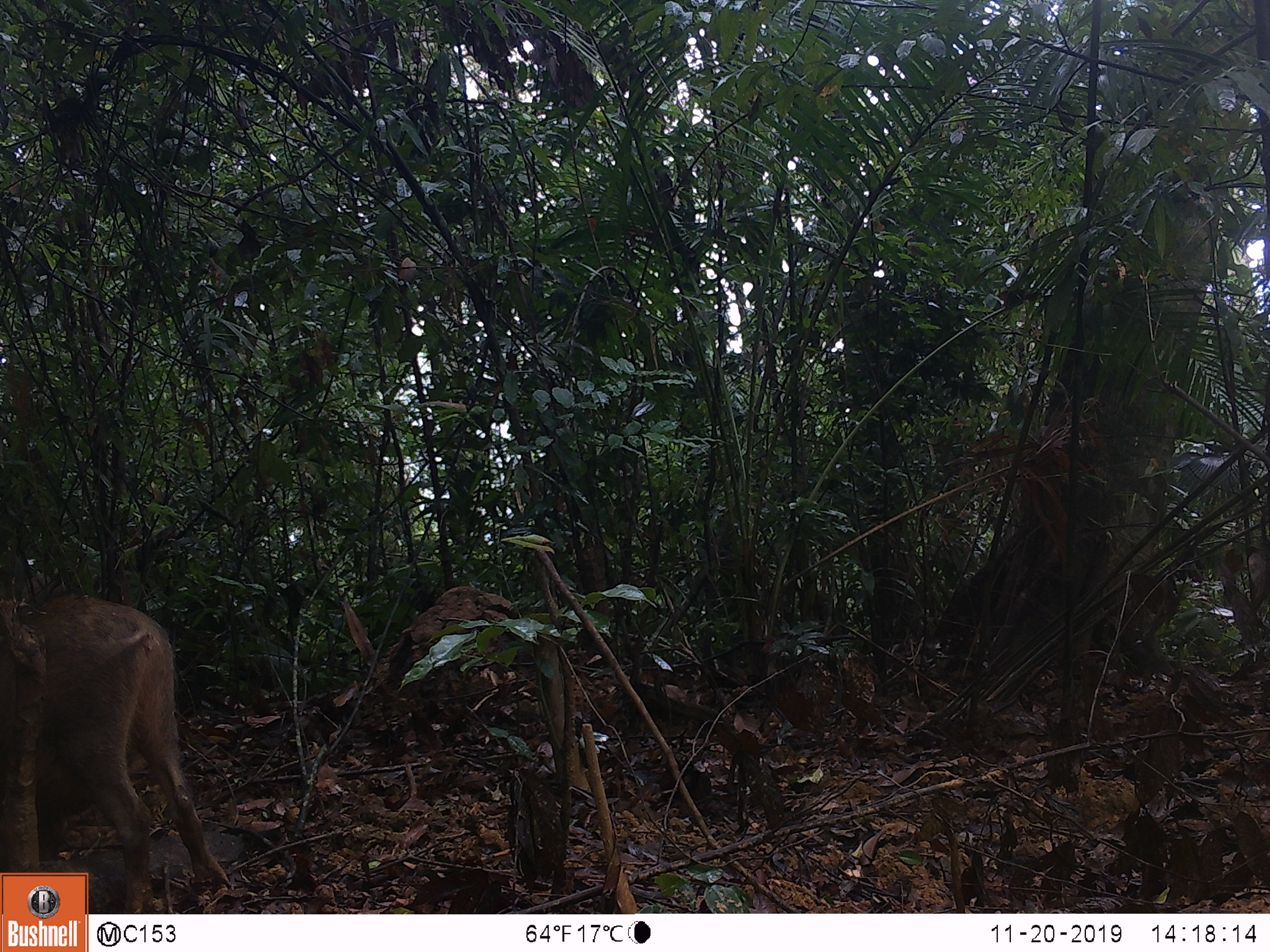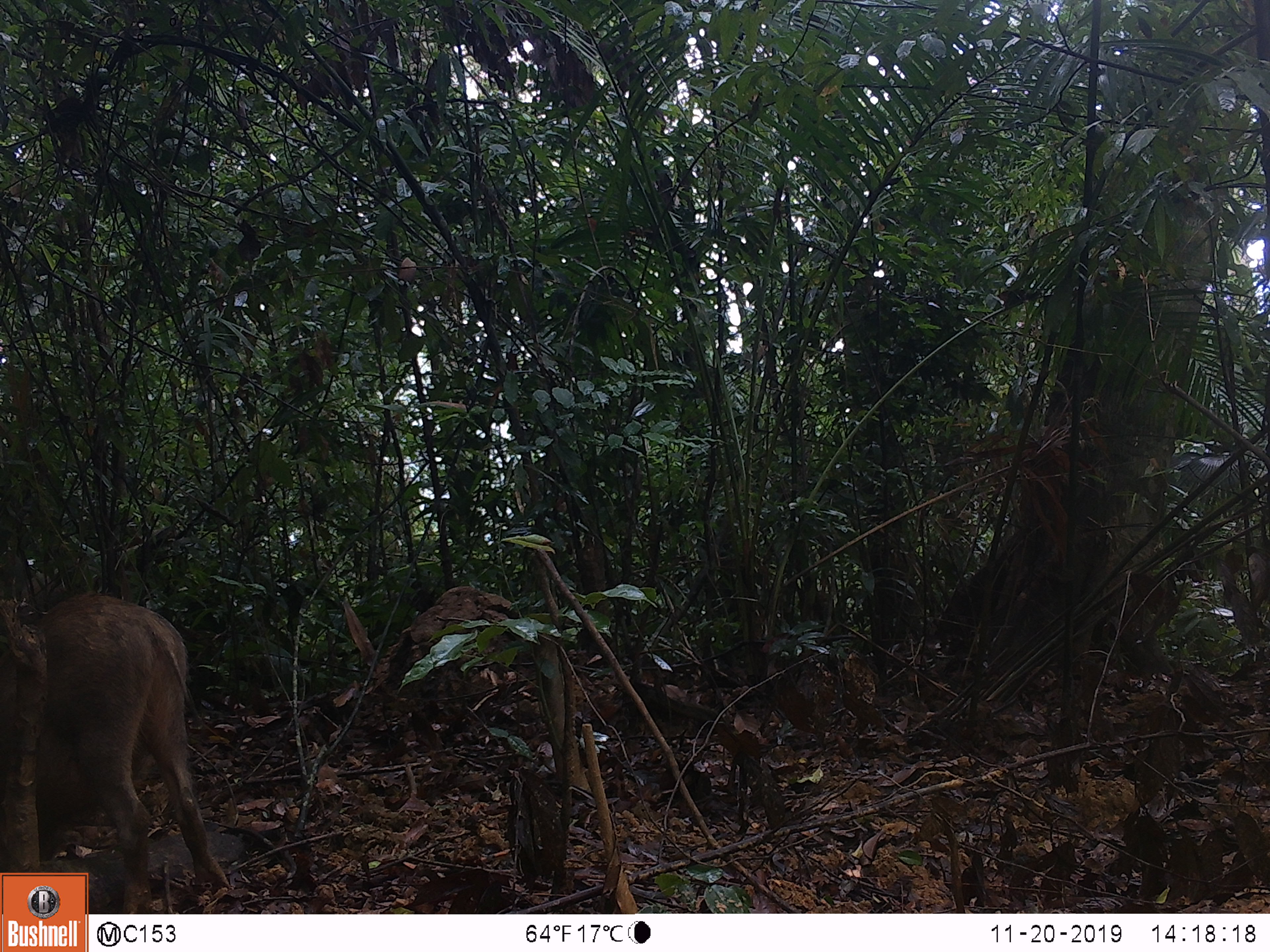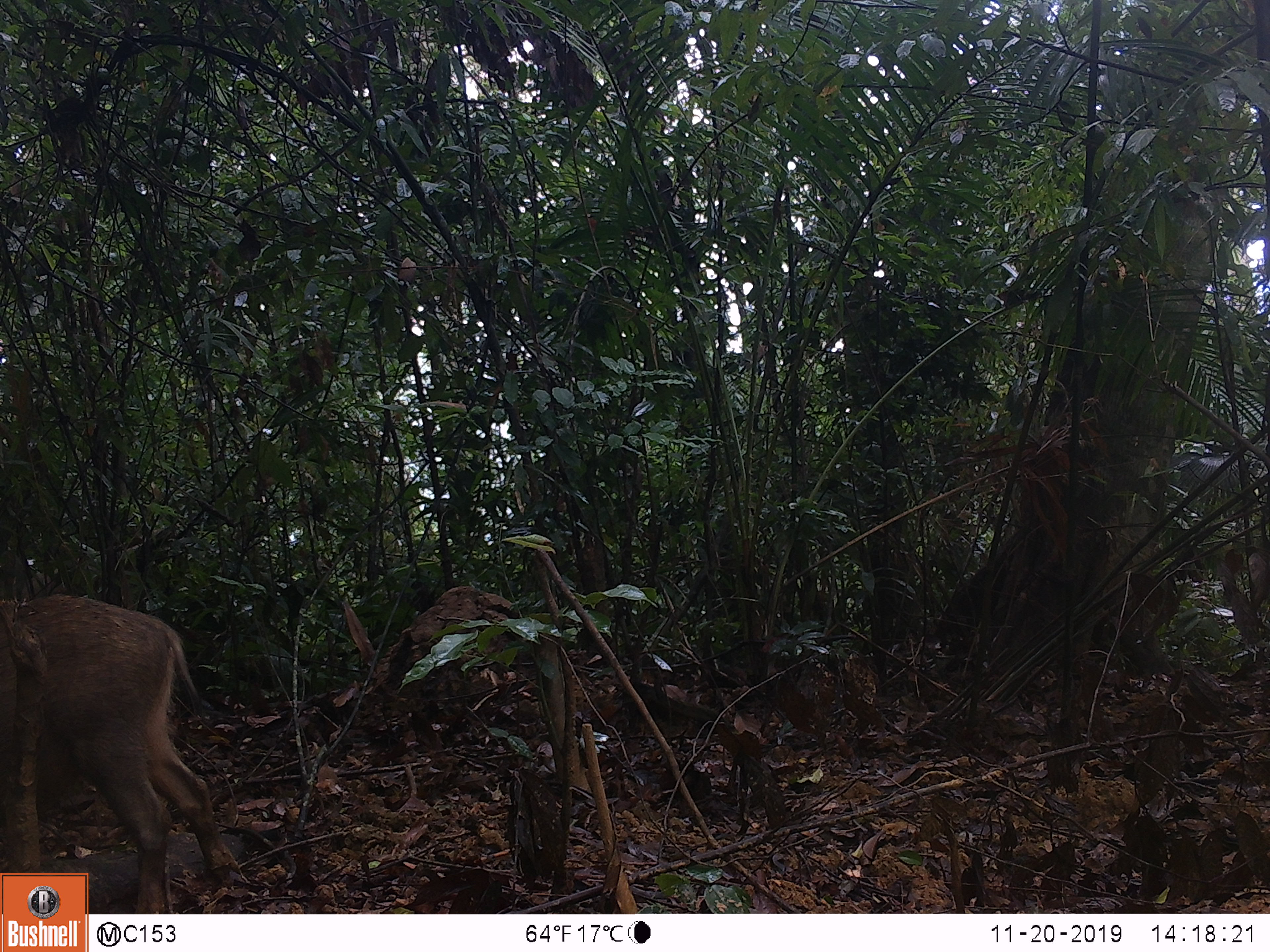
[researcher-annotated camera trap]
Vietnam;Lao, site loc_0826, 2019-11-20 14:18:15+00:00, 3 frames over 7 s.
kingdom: Animalia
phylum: Chordata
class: Mammalia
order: Artiodactyla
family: Suidae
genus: Sus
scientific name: Sus scrofa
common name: eurasian wild pig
Eurasian wild pig (Sus scrofa). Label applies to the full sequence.